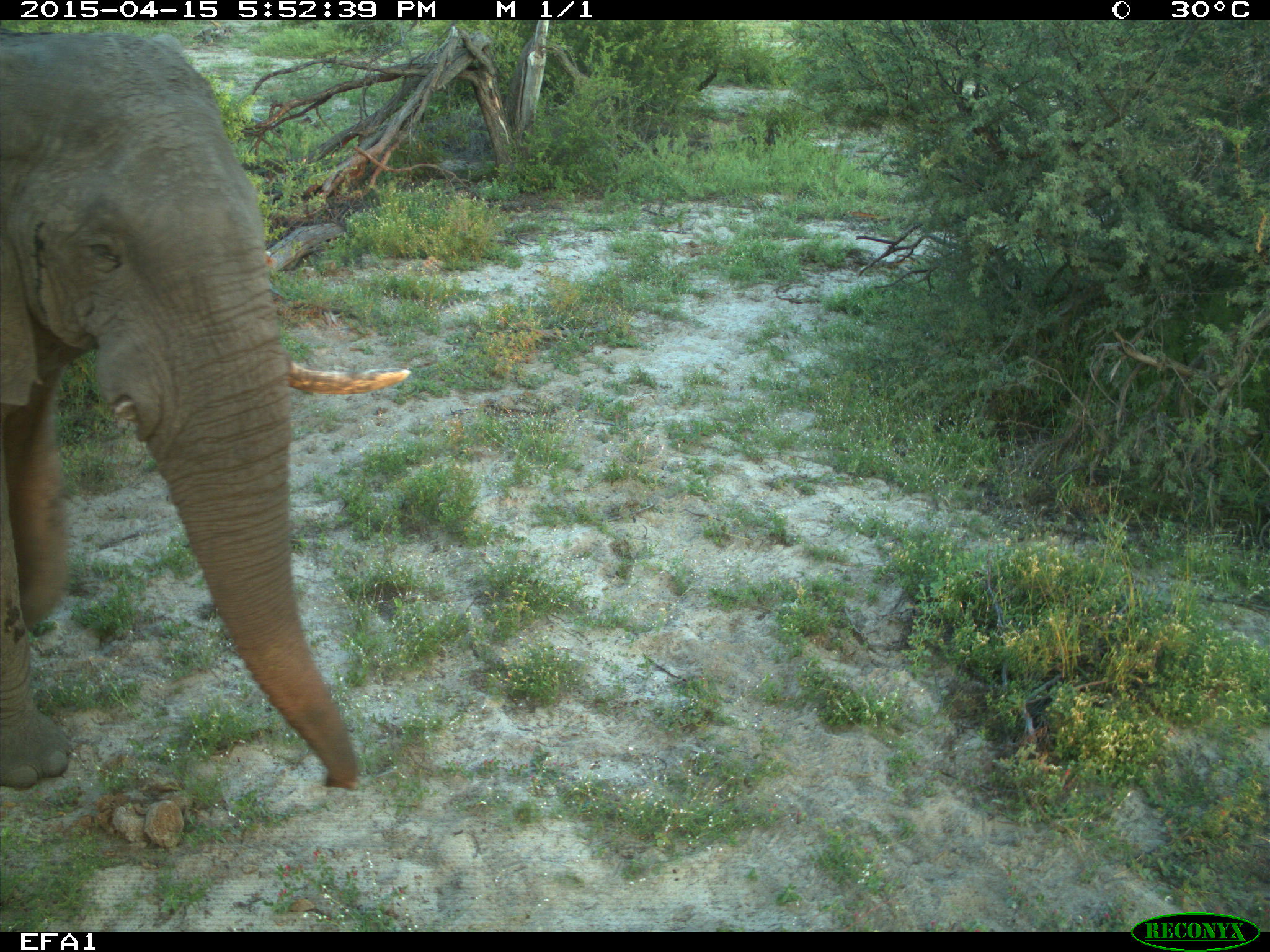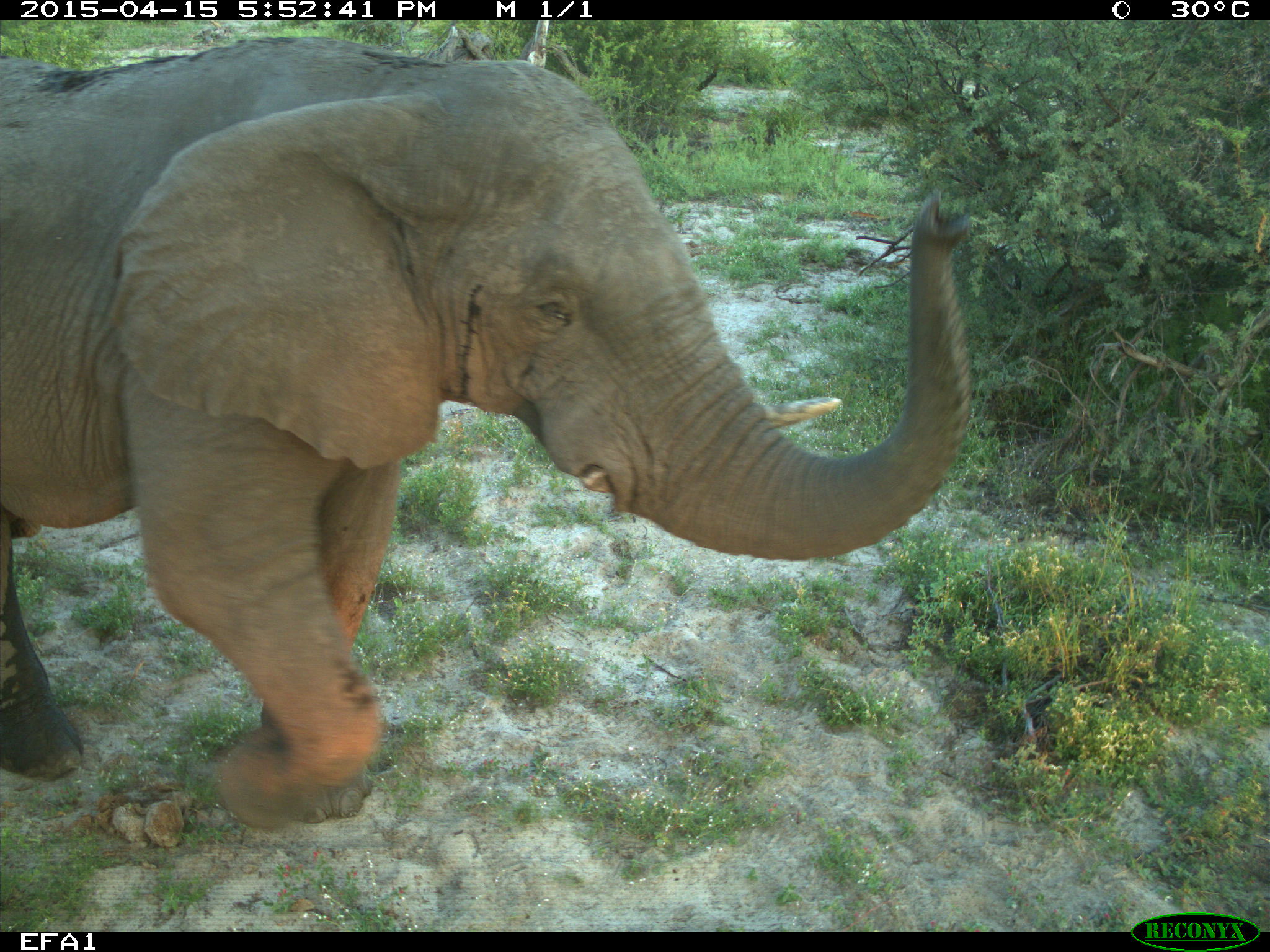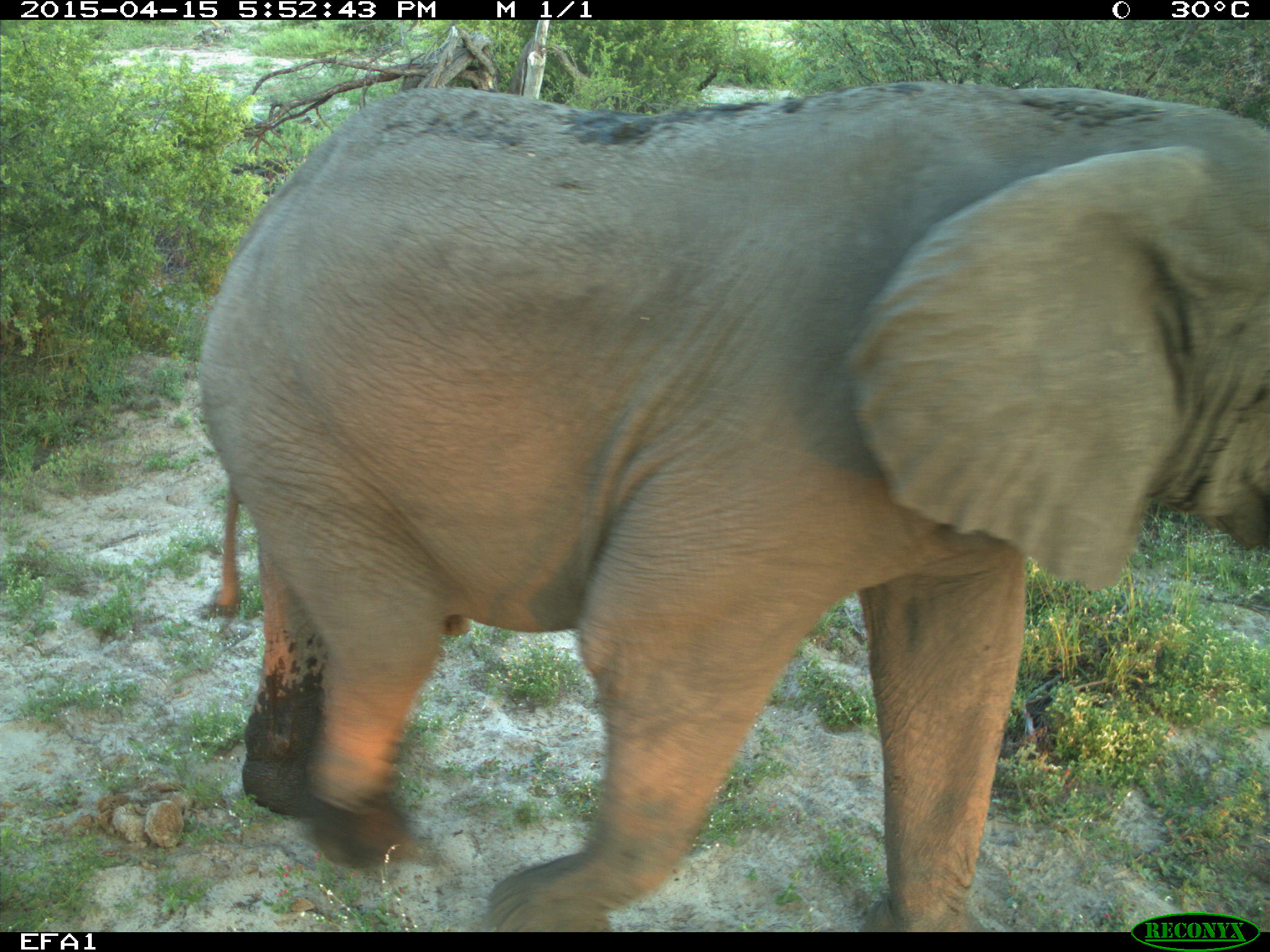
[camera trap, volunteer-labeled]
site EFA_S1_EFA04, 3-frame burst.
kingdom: Animalia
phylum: Chordata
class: Mammalia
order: Proboscidea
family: Elephantidae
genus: Loxodonta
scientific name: Loxodonta africana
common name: african bush elephant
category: elephant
Elephant (african bush elephant) (Loxodonta africana), count 1. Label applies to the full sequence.